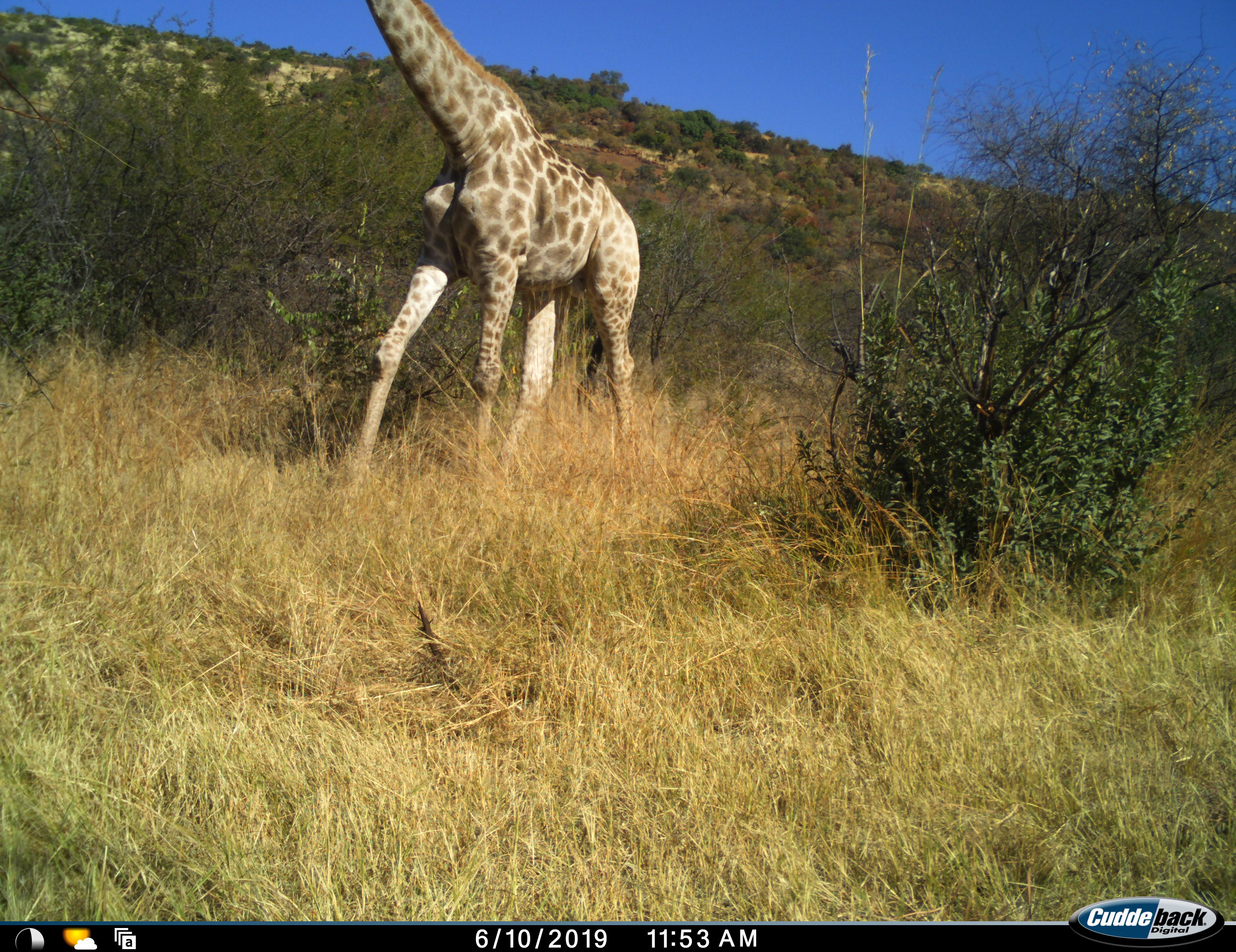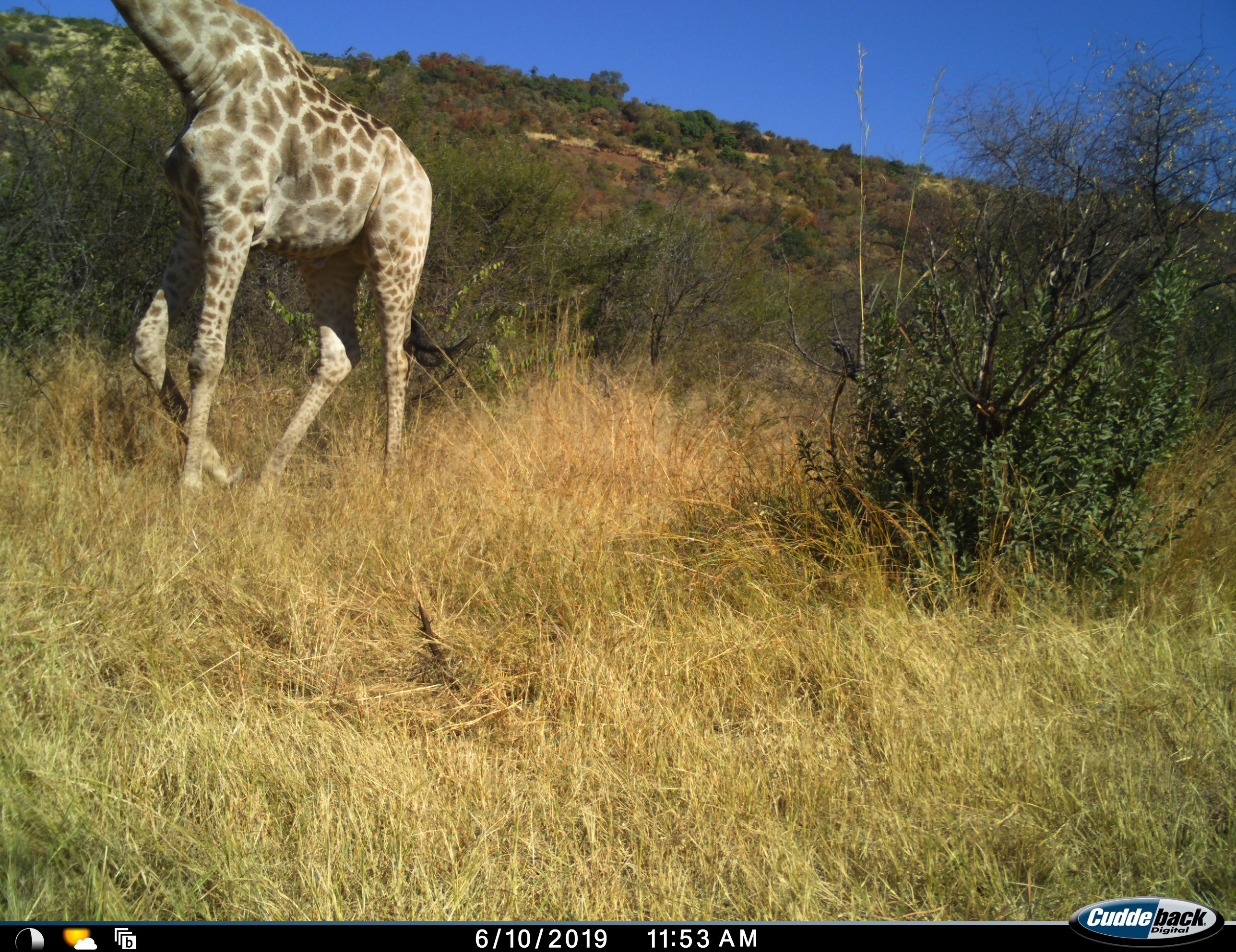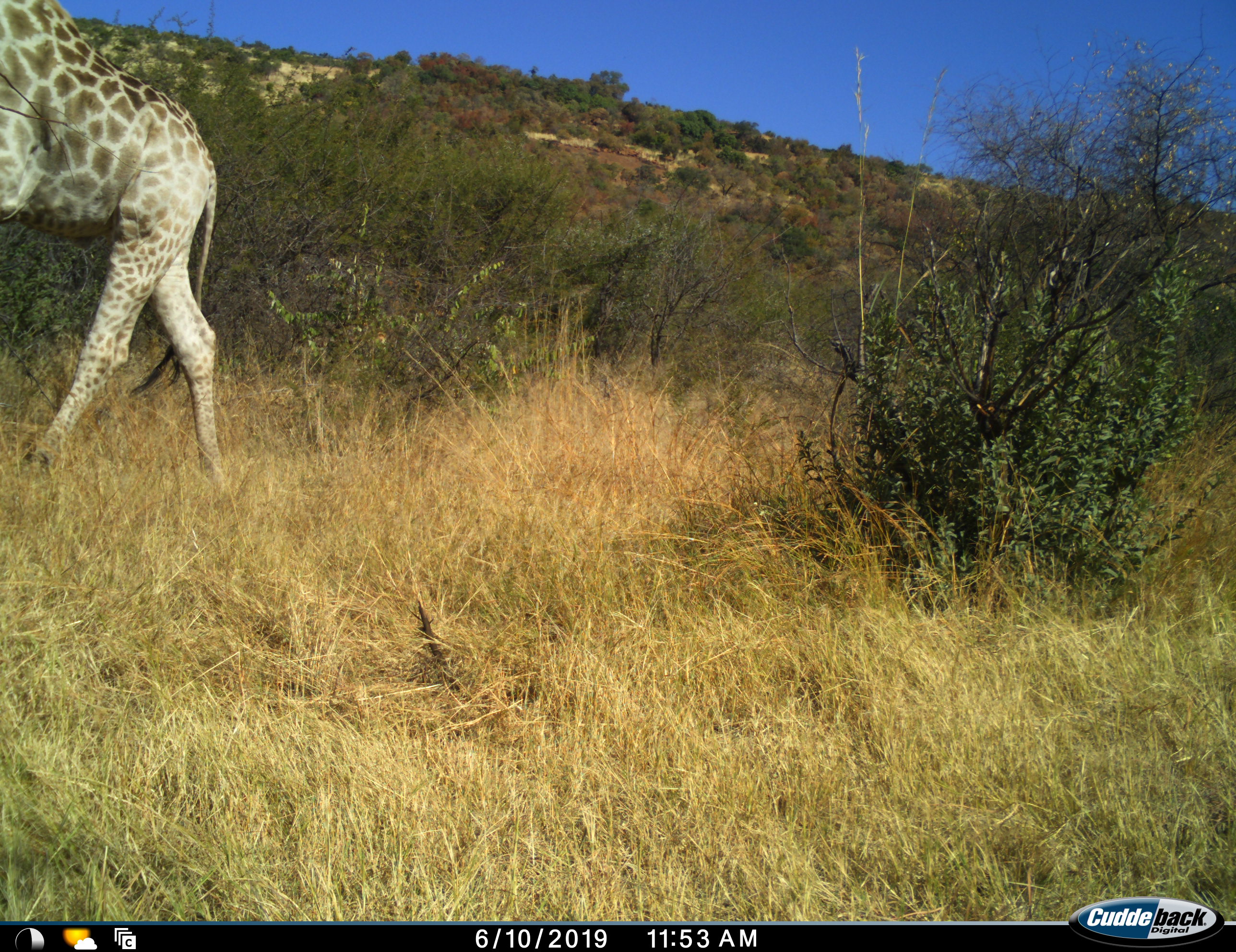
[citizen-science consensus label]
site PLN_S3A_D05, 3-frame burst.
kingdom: Animalia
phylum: Chordata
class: Mammalia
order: Artiodactyla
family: Giraffidae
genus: Giraffa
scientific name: Giraffa camelopardalis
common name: giraffe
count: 1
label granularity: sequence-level